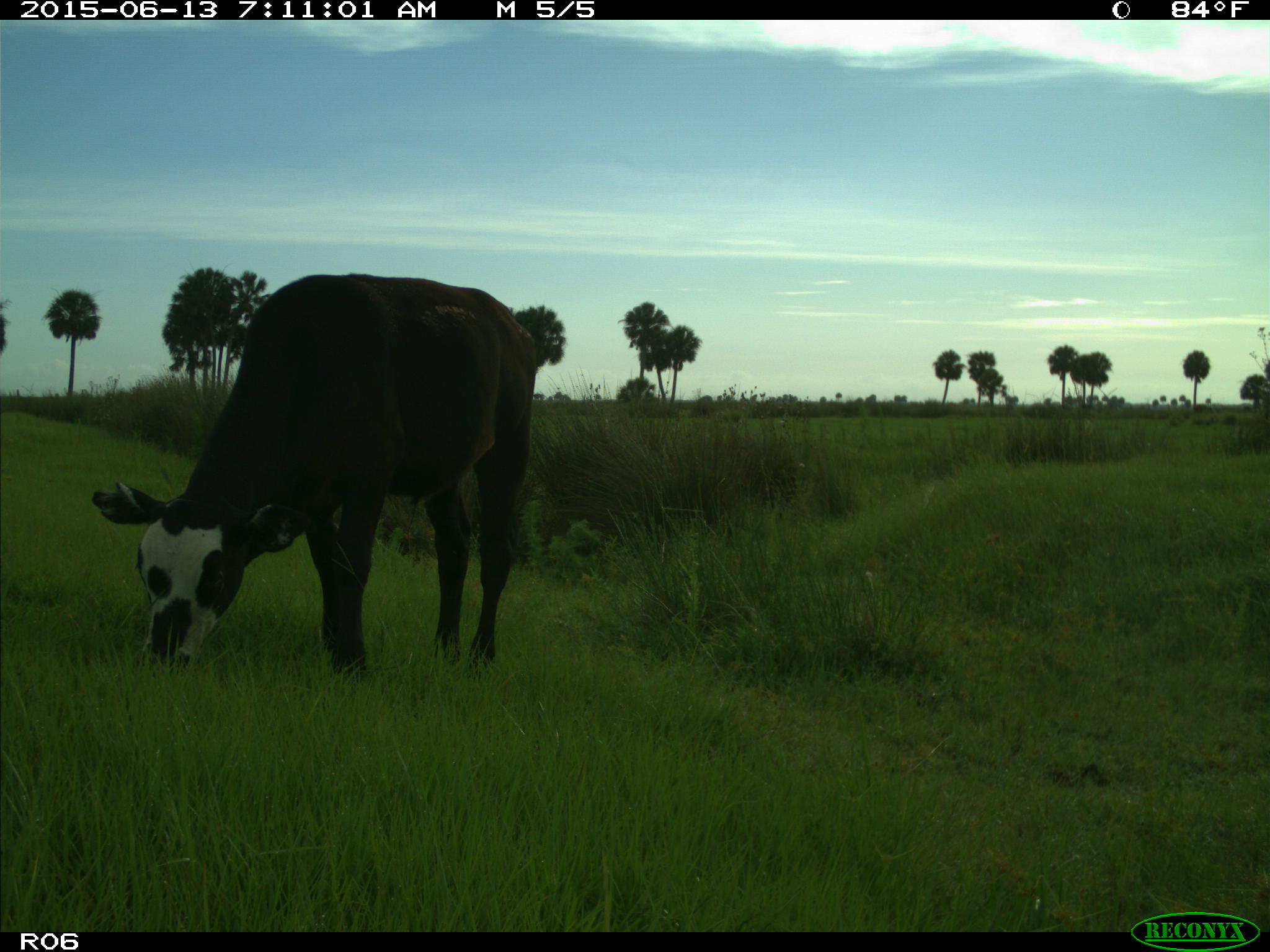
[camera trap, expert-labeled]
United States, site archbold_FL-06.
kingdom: Animalia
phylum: Chordata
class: Mammalia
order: Artiodactyla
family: Bovidae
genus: Bos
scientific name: Bos taurus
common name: domestic cow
Bos taurus (domestic cow).